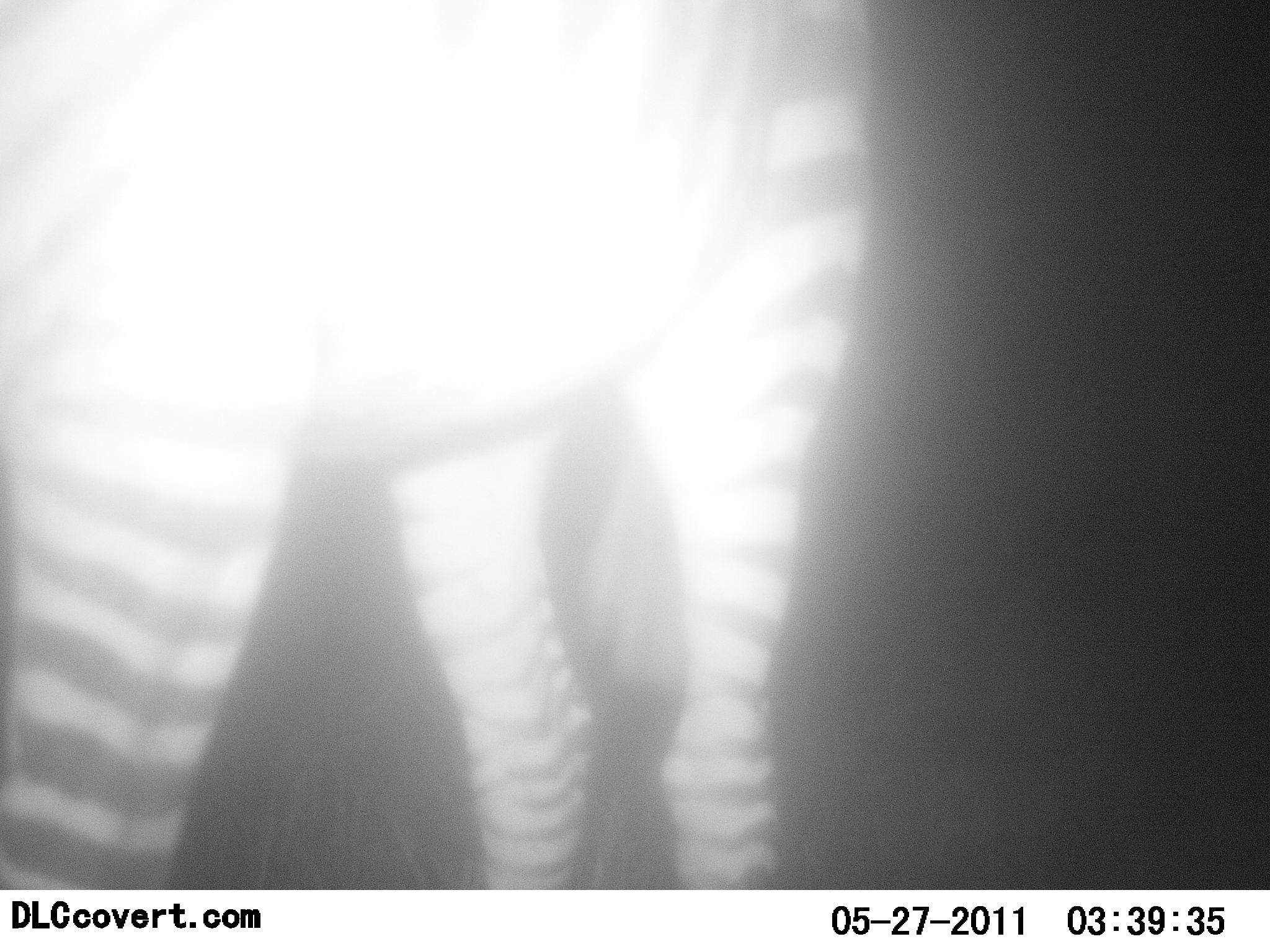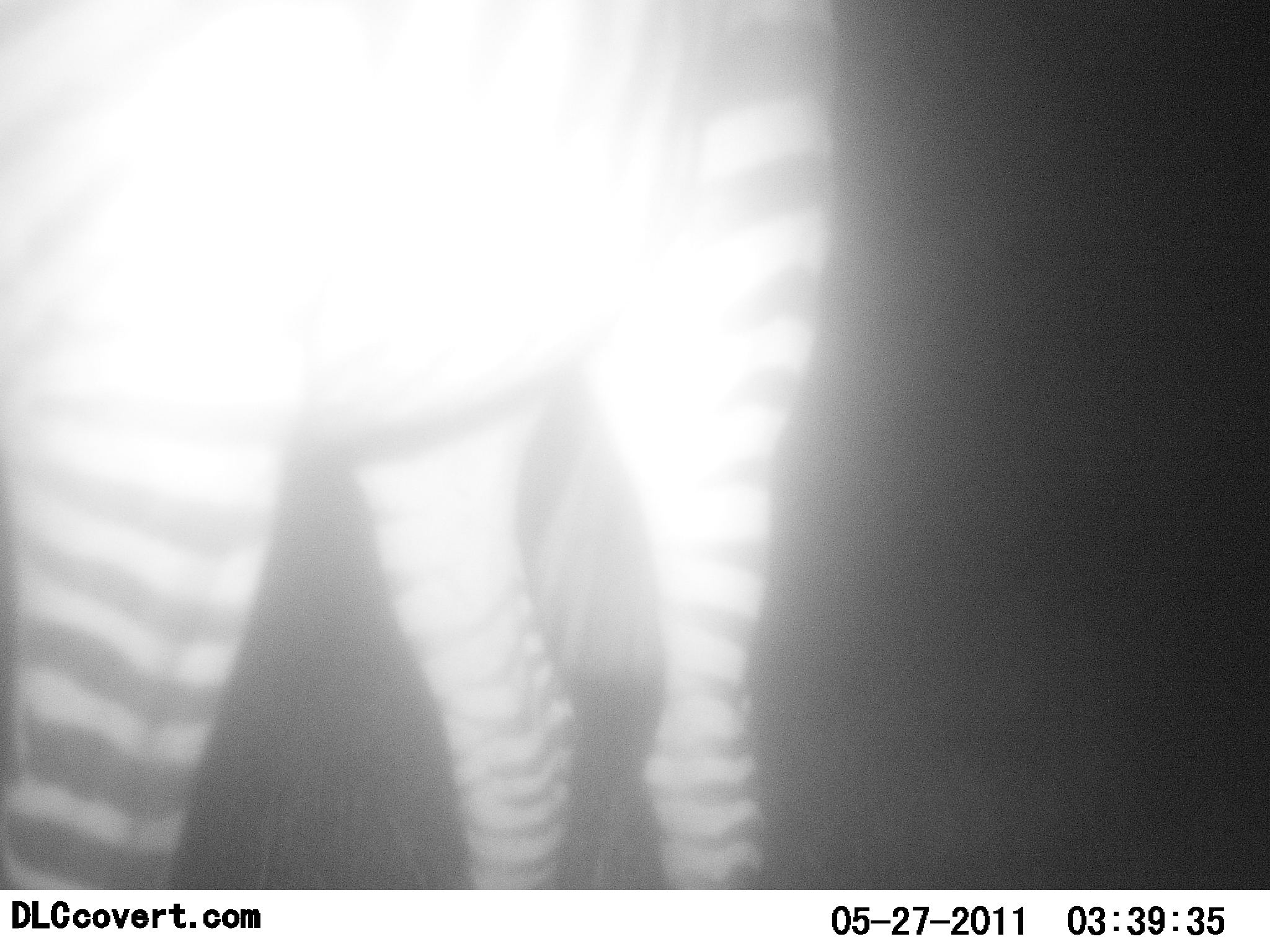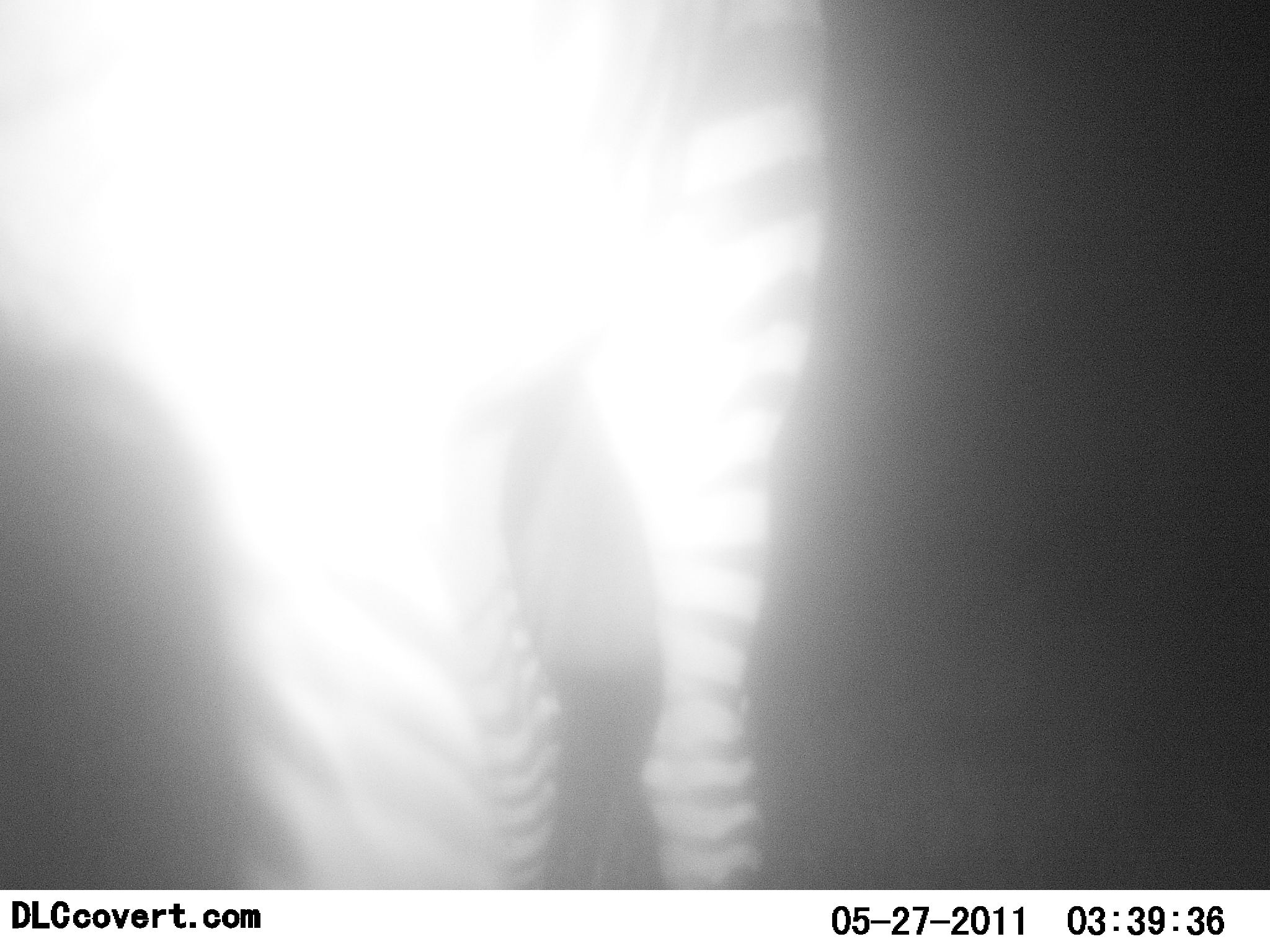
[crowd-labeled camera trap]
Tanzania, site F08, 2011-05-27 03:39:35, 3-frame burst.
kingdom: Animalia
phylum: Chordata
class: Mammalia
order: Perissodactyla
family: Equidae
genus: Equus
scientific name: Equus quagga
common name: plains zebra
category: zebra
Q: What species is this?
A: Zebra (plains zebra) (Equus quagga).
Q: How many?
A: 1.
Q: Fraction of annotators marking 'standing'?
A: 75%.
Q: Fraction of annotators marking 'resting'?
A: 8%.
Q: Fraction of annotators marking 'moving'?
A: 25%.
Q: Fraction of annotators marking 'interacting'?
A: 0%.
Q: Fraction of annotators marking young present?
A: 0%.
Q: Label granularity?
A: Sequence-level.